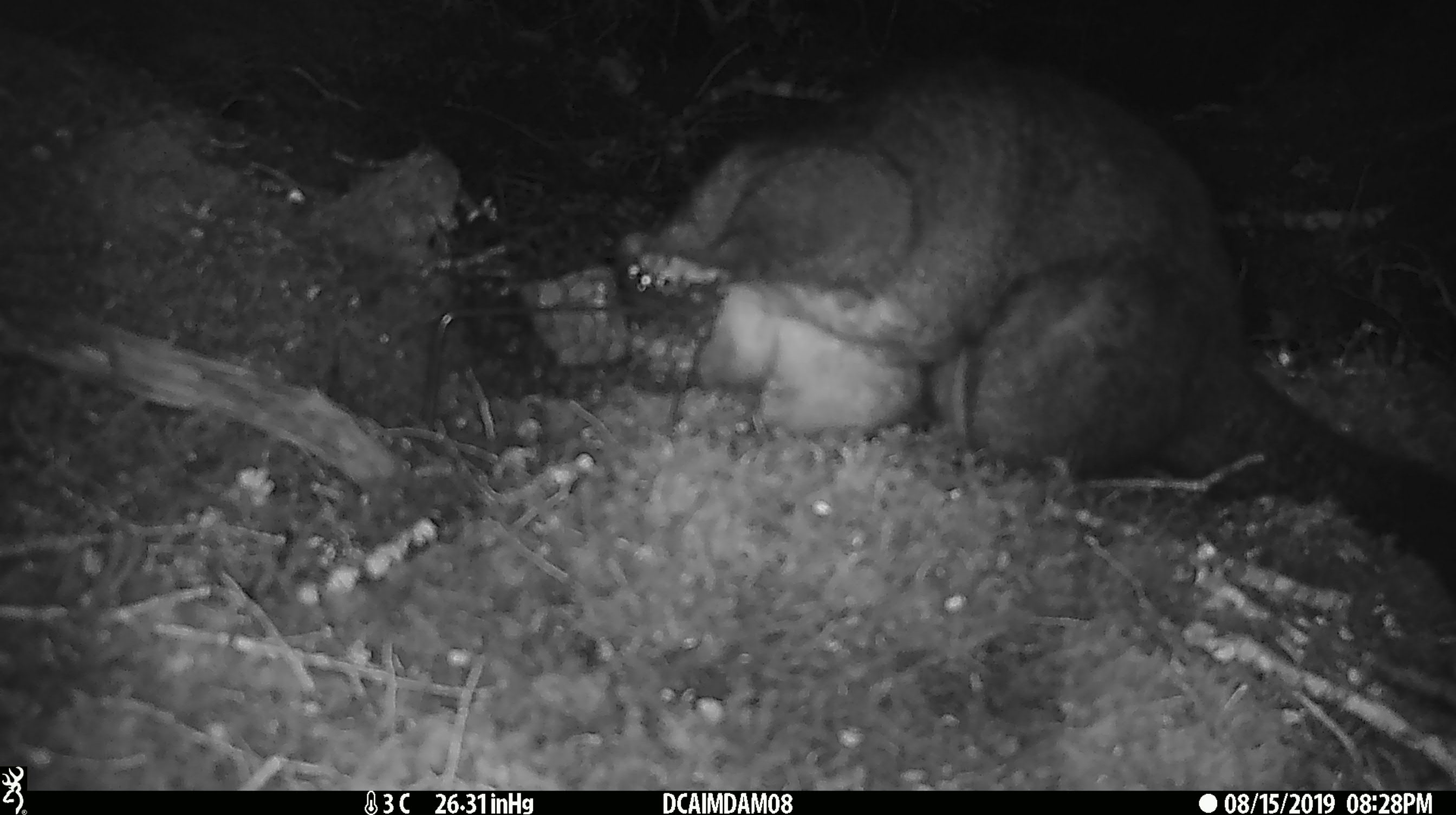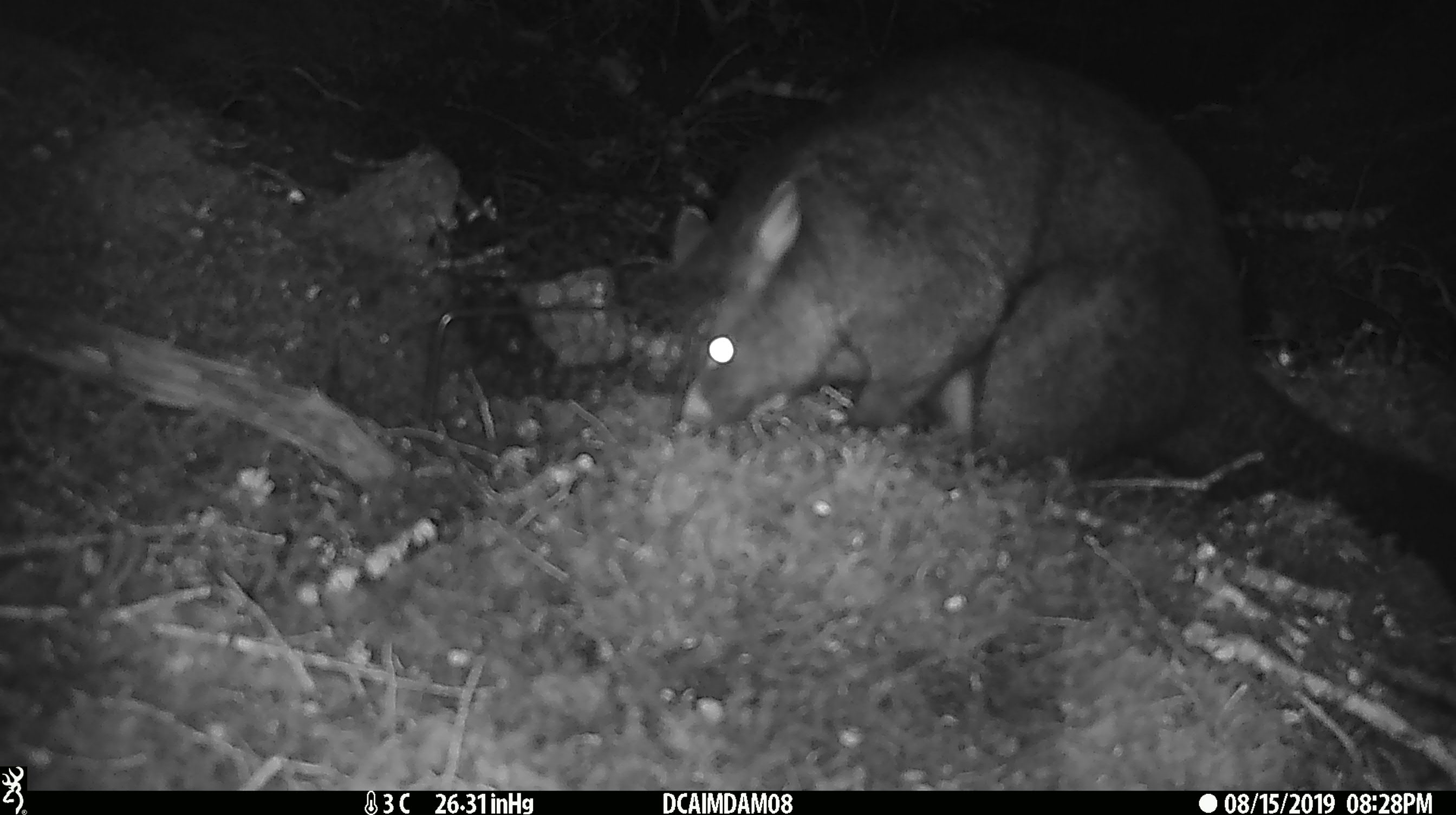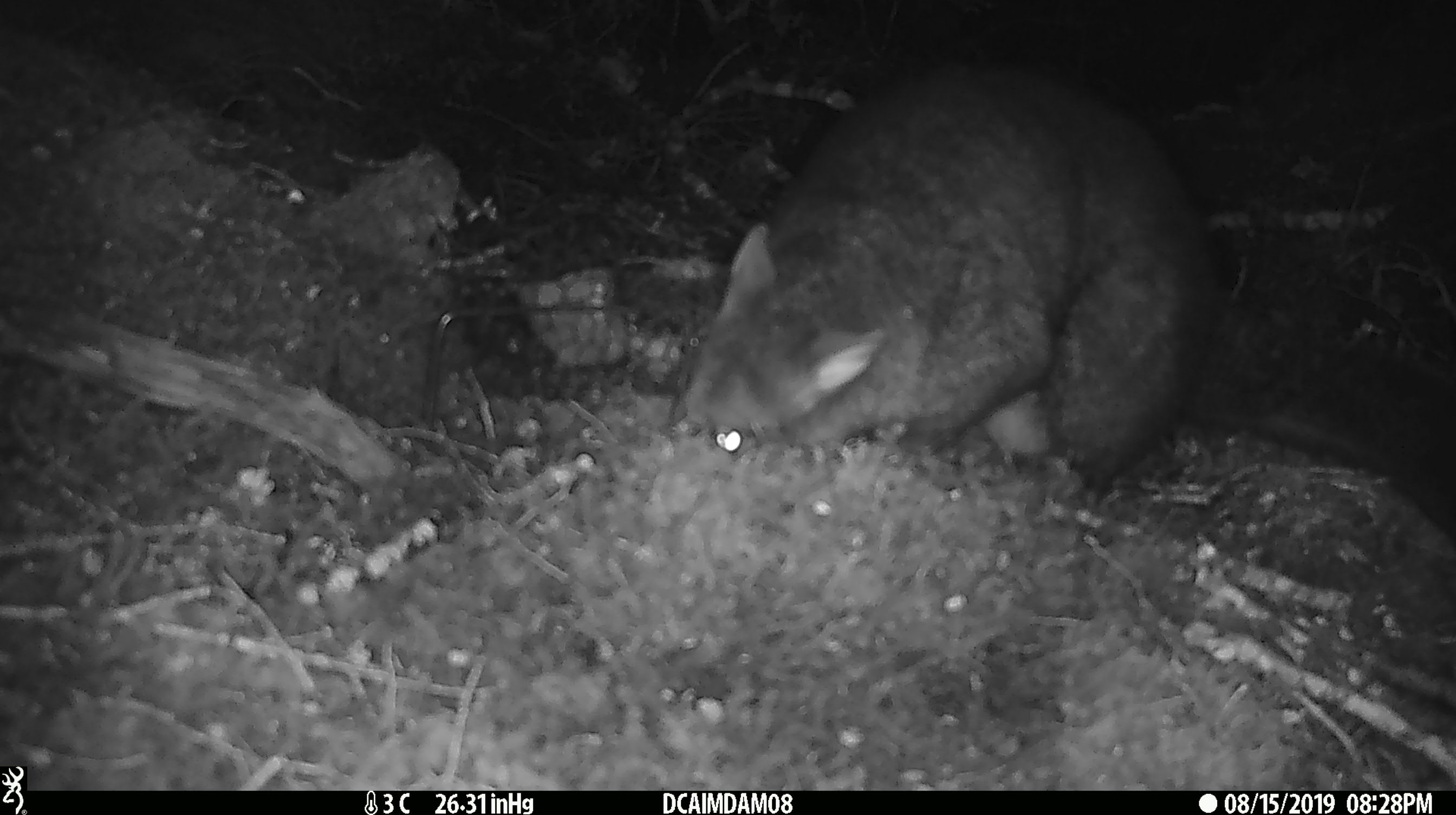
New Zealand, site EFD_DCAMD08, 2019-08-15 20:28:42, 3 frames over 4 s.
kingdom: Animalia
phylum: Chordata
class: Mammalia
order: Diprotodontia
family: Phalangeridae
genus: Trichosurus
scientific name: Trichosurus vulpecula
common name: common brushtail possum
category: possum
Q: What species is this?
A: Possum (common brushtail possum) (Trichosurus vulpecula).